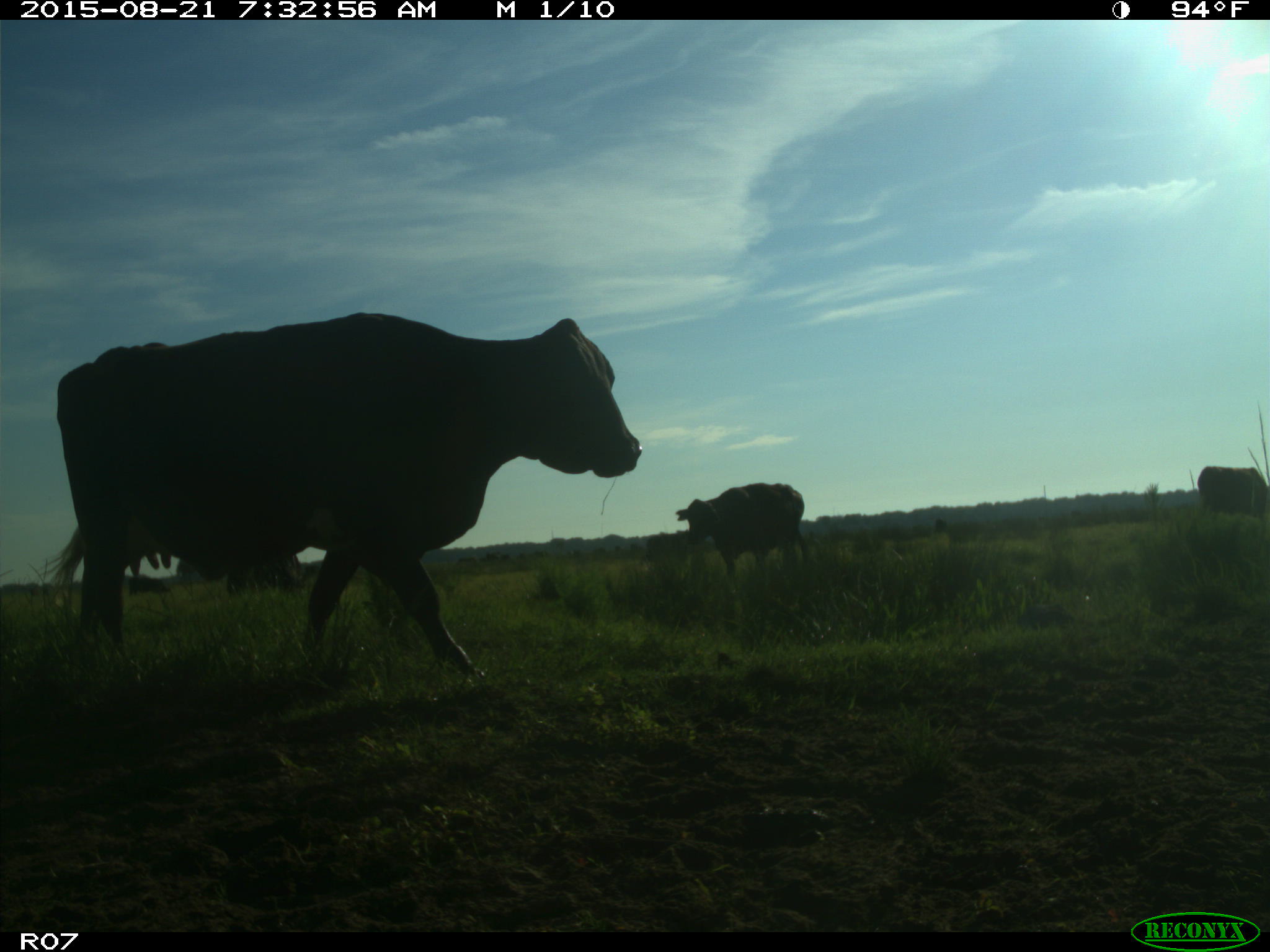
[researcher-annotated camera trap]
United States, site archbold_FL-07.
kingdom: Animalia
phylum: Chordata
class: Mammalia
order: Artiodactyla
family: Bovidae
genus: Bos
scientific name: Bos taurus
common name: domestic cow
Bos taurus (domestic cow).